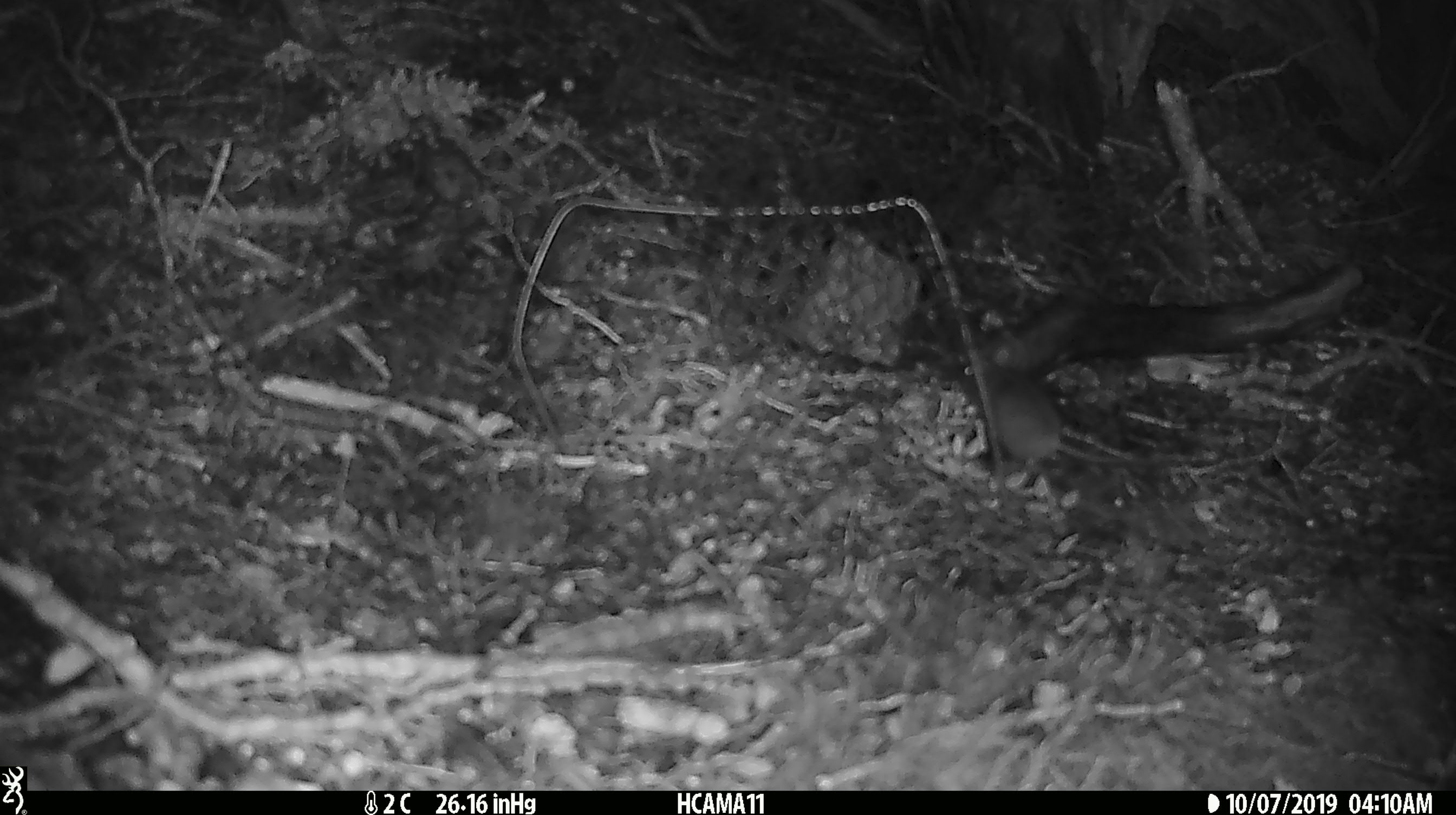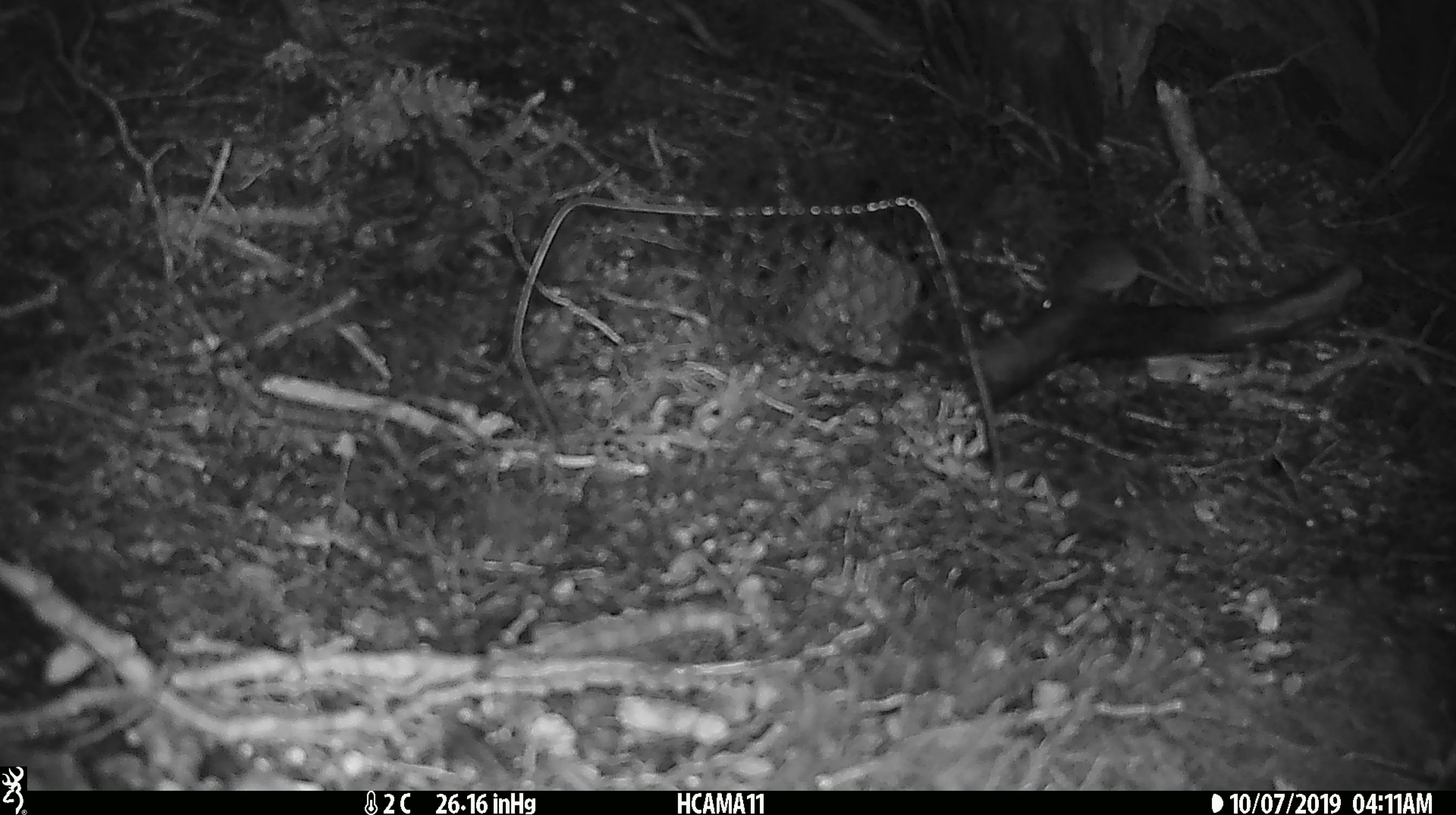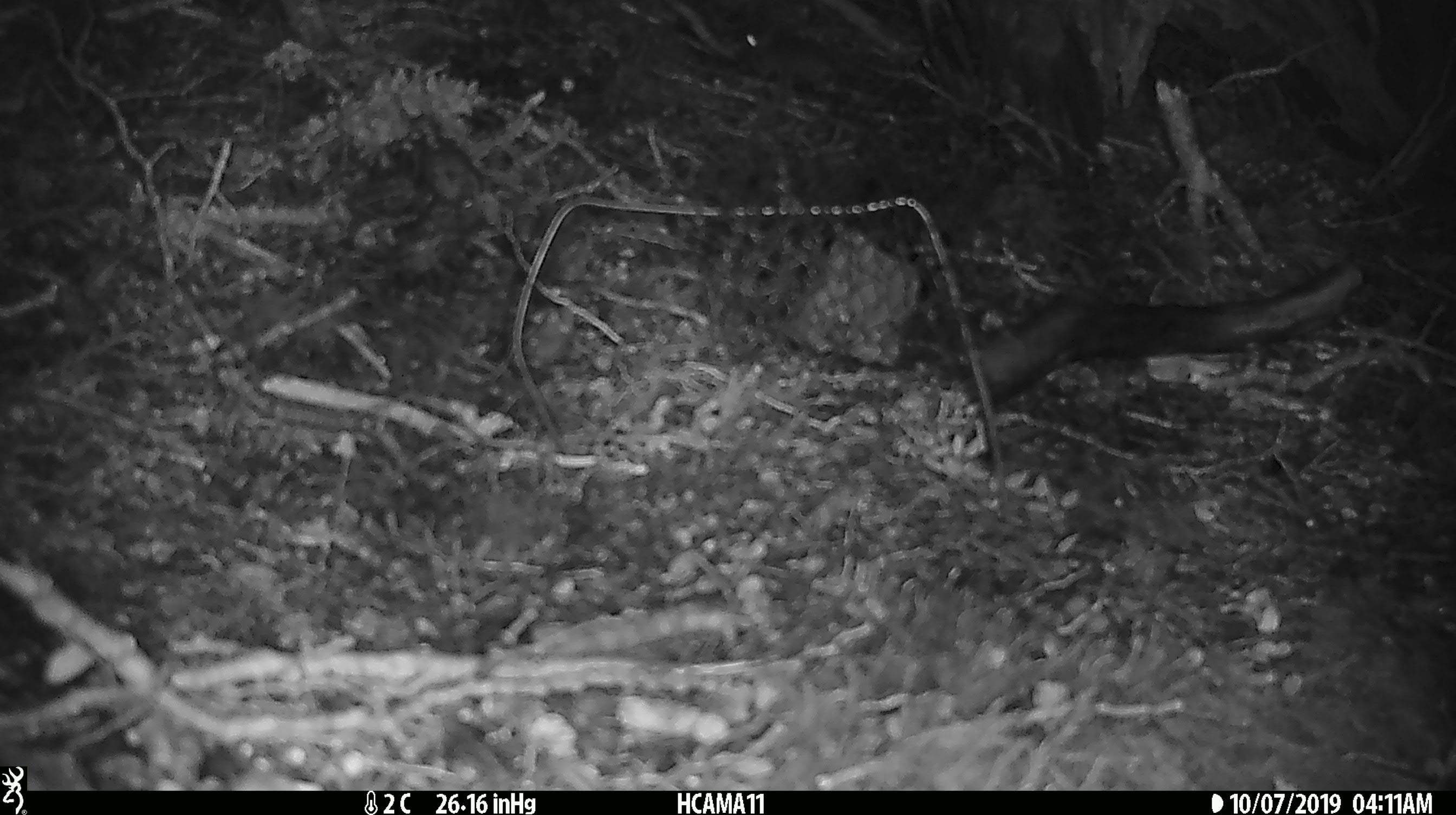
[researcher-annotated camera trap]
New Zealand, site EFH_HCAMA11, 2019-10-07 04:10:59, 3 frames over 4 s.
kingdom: Animalia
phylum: Chordata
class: Mammalia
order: Rodentia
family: Muridae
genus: Mus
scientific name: Mus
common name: mouse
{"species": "mouse (Mus)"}